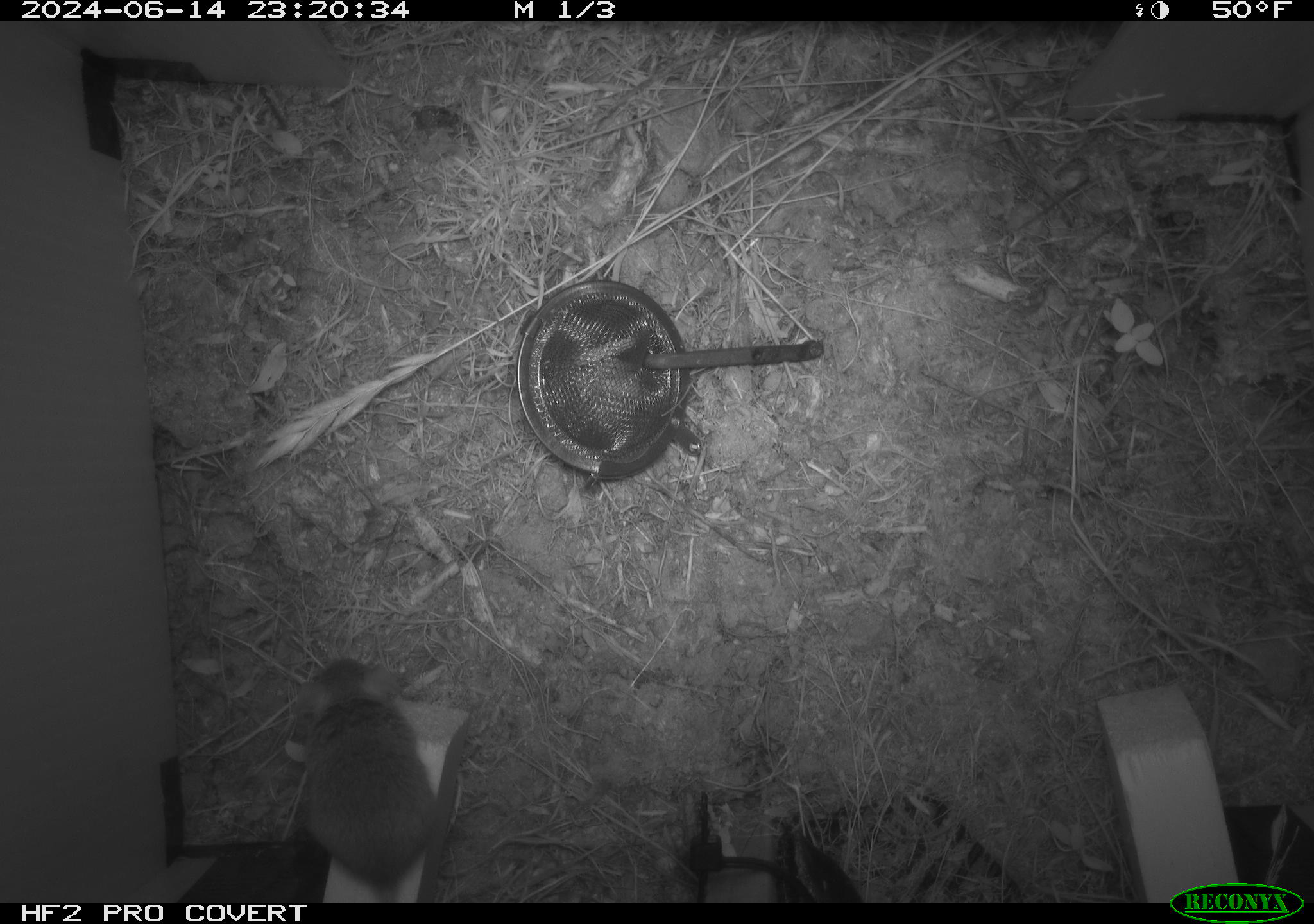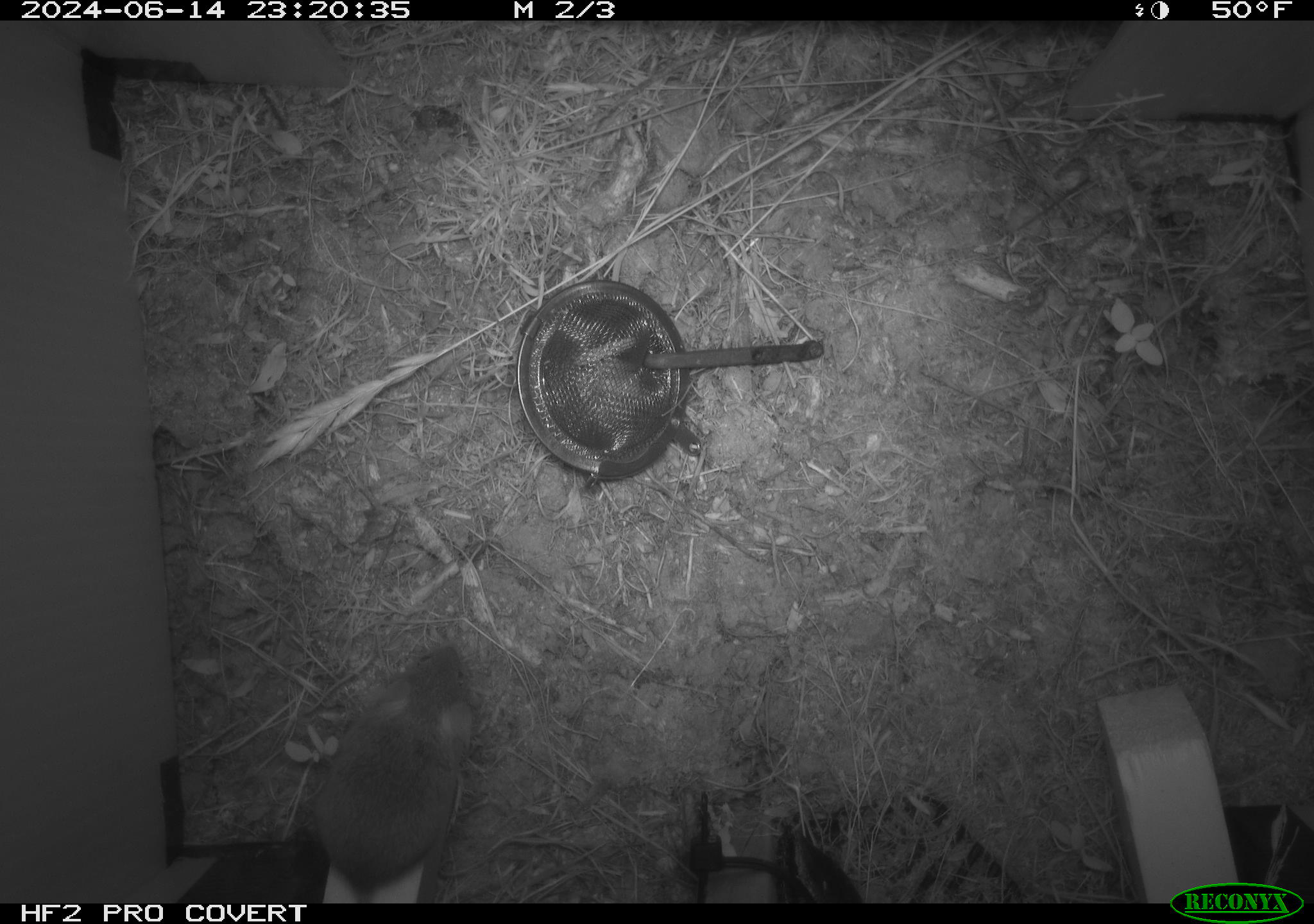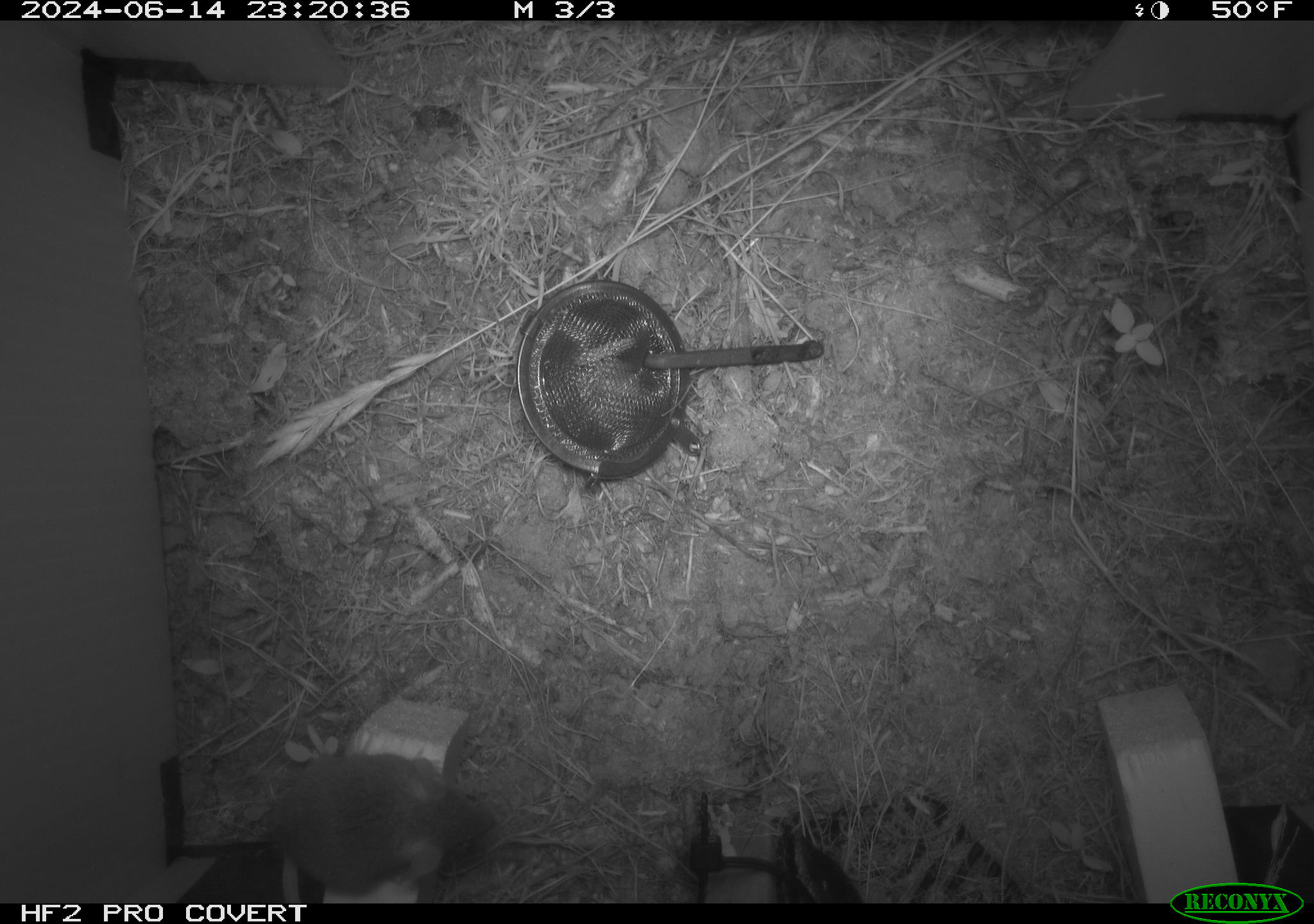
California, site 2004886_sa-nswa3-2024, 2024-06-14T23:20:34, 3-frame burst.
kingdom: Animalia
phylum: Chordata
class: Mammalia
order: Rodentia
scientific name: Rodentia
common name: rodent